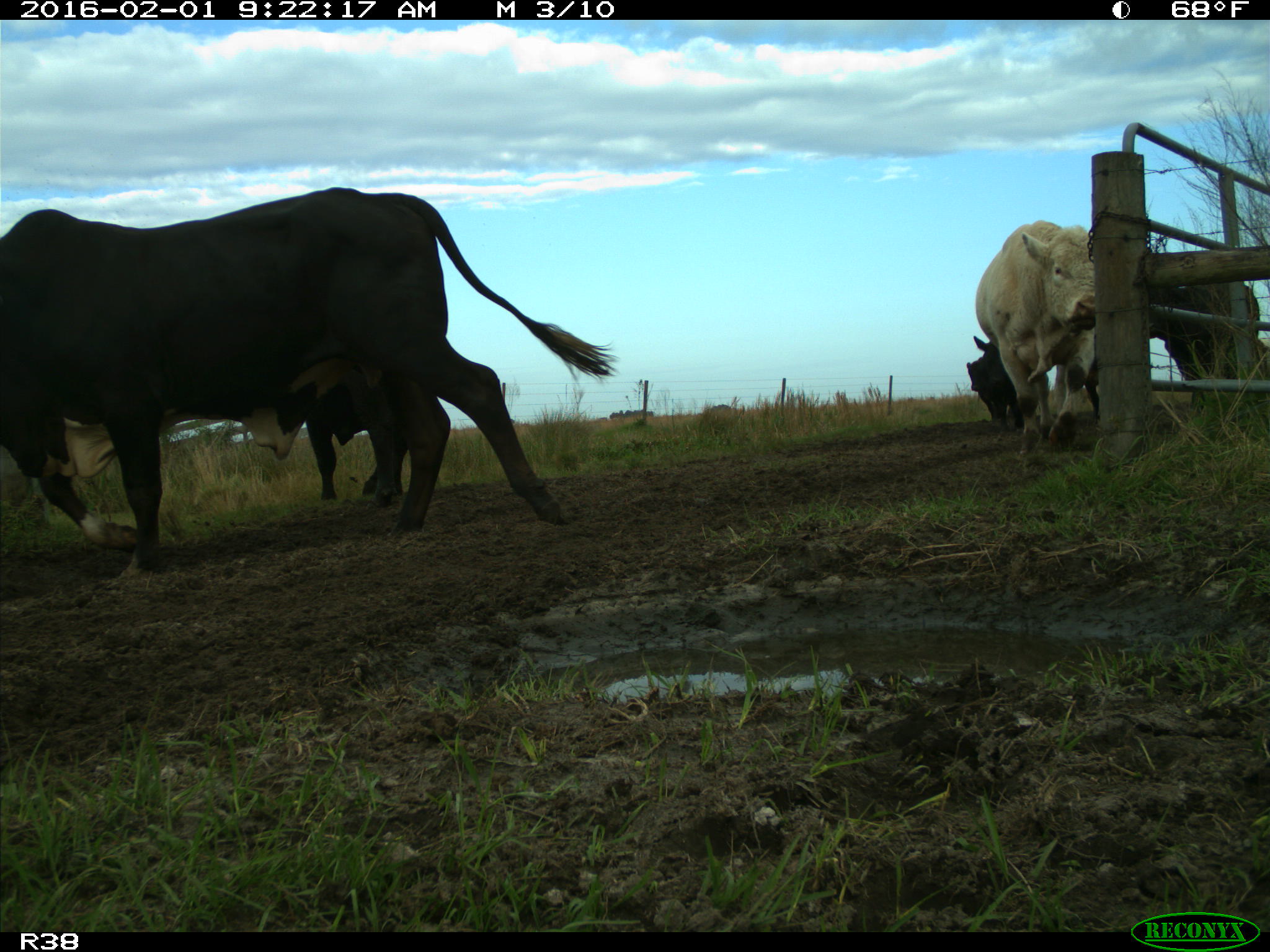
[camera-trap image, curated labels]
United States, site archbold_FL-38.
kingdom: Animalia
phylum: Chordata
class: Mammalia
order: Artiodactyla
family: Bovidae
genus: Bos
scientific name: Bos taurus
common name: domestic cow